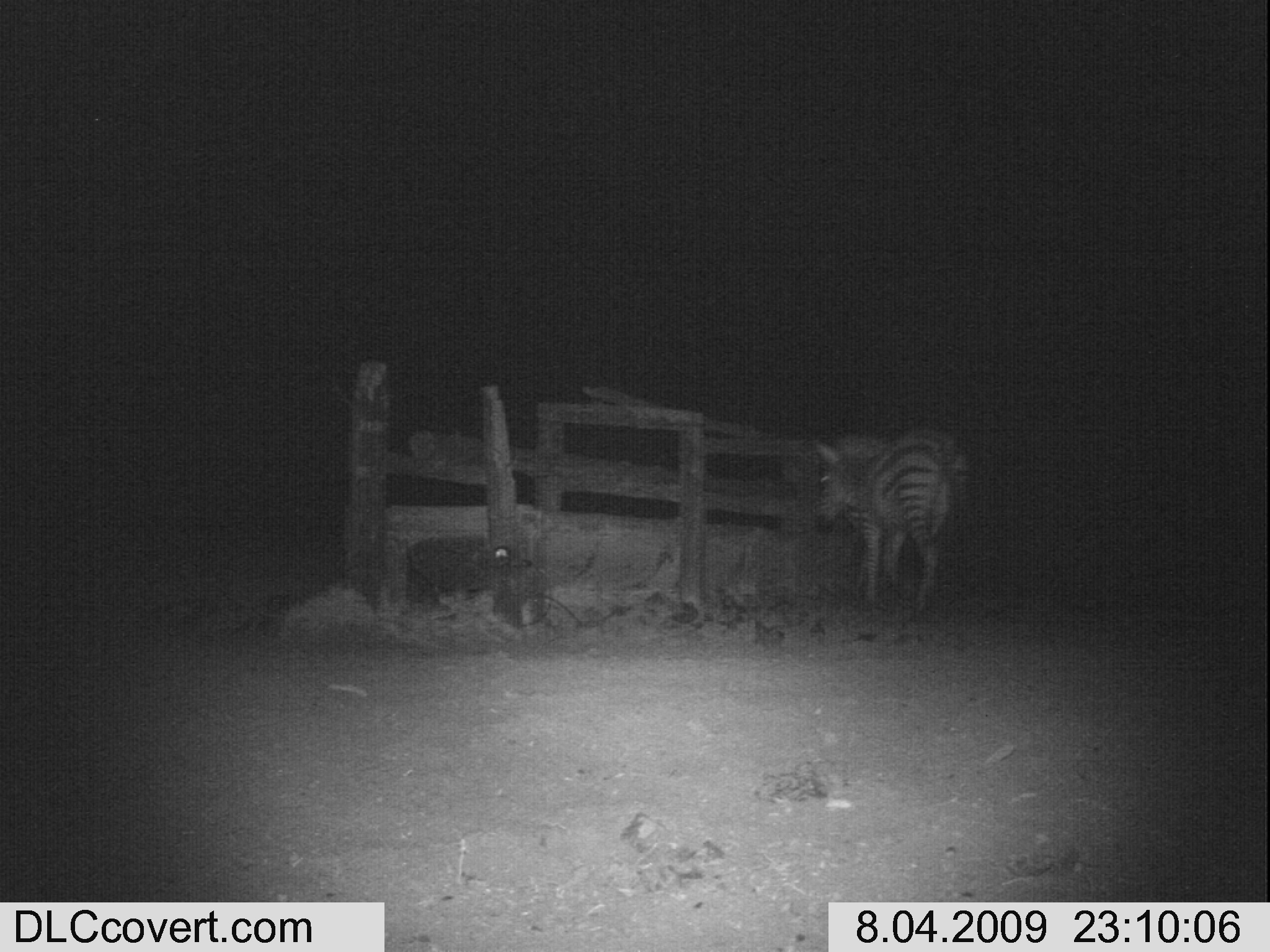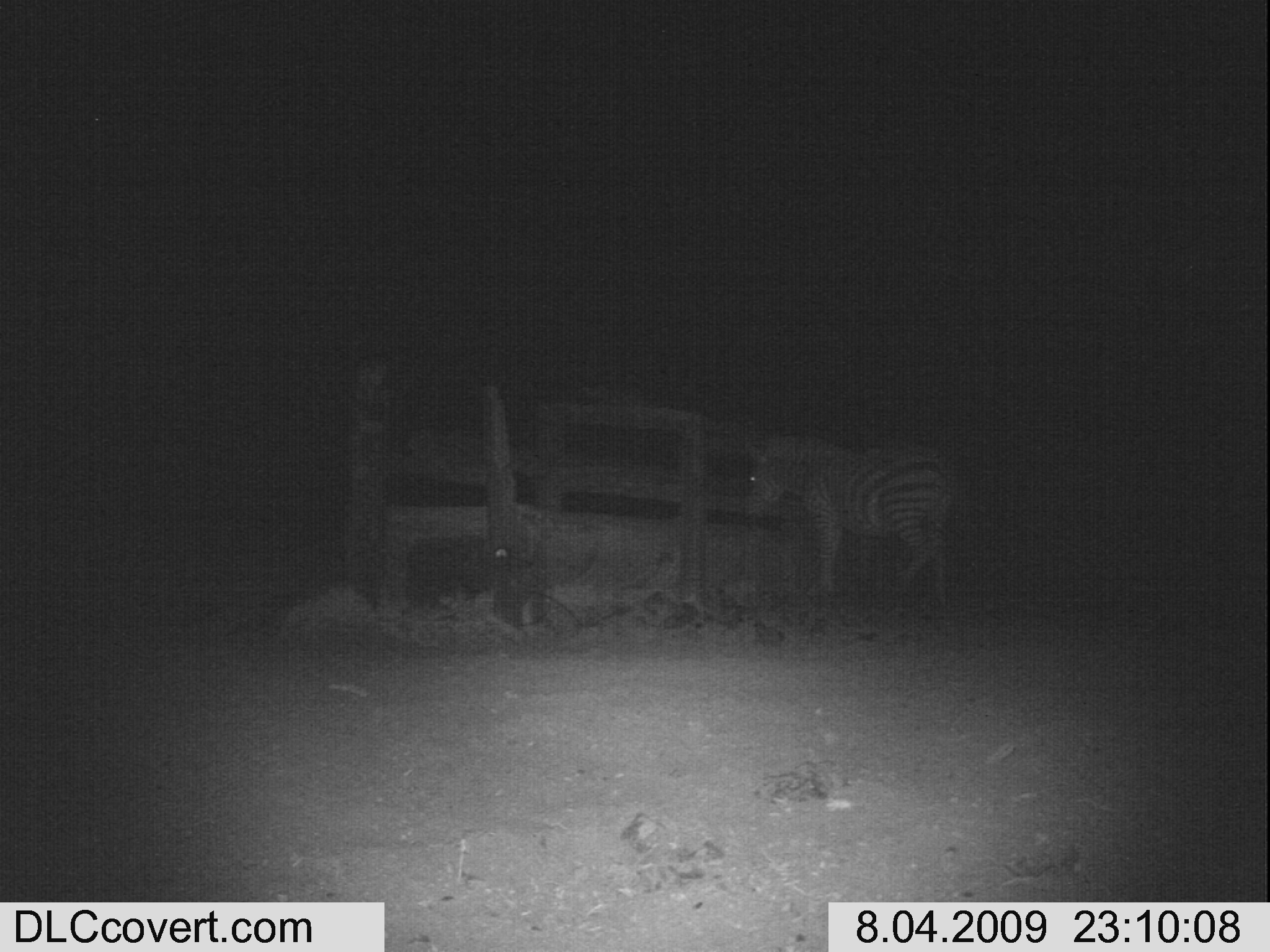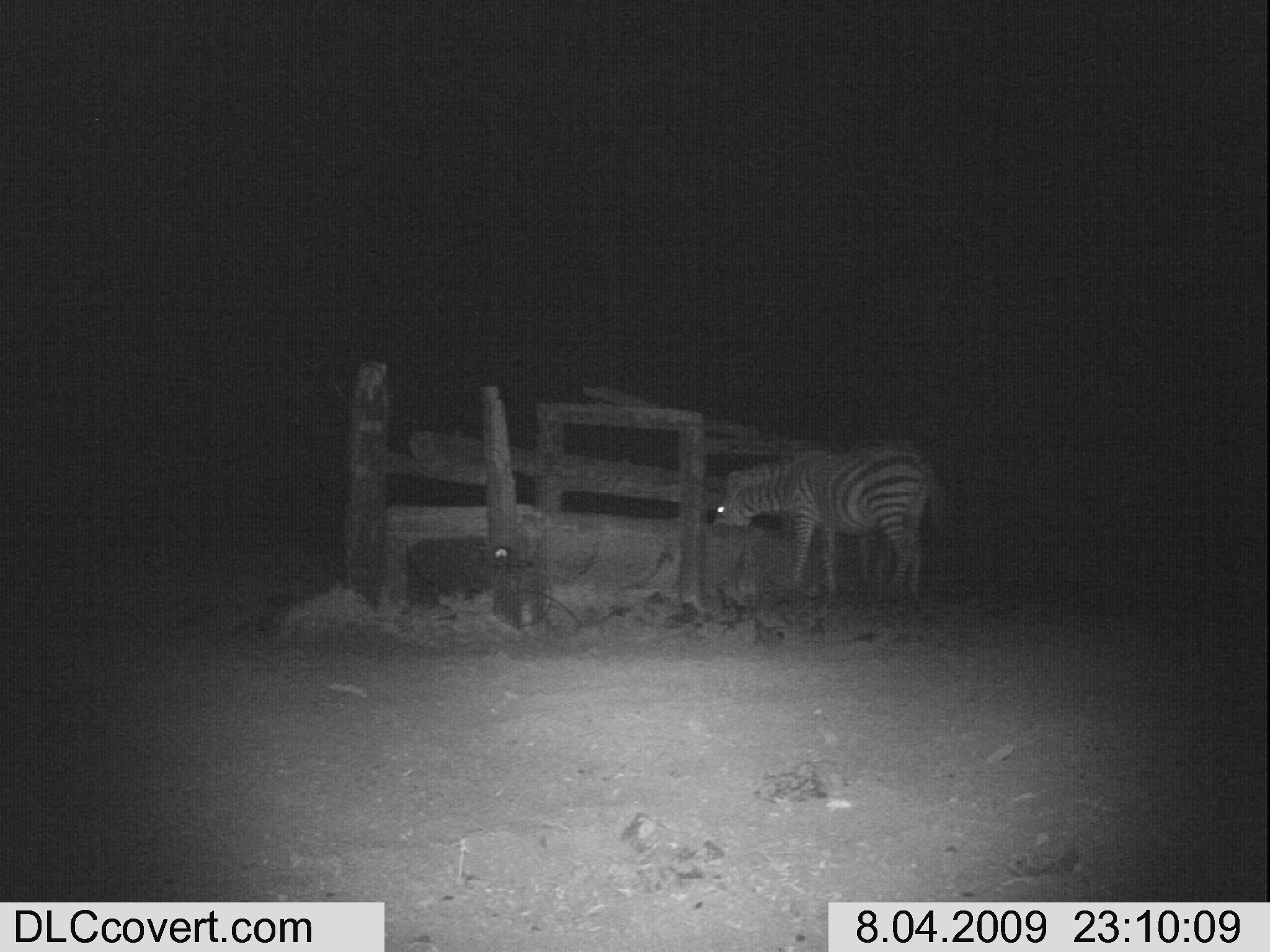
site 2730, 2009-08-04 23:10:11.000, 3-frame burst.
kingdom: Animalia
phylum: Chordata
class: Mammalia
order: Perissodactyla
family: Equidae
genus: Equus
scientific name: Equus quagga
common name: plains zebra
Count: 1.